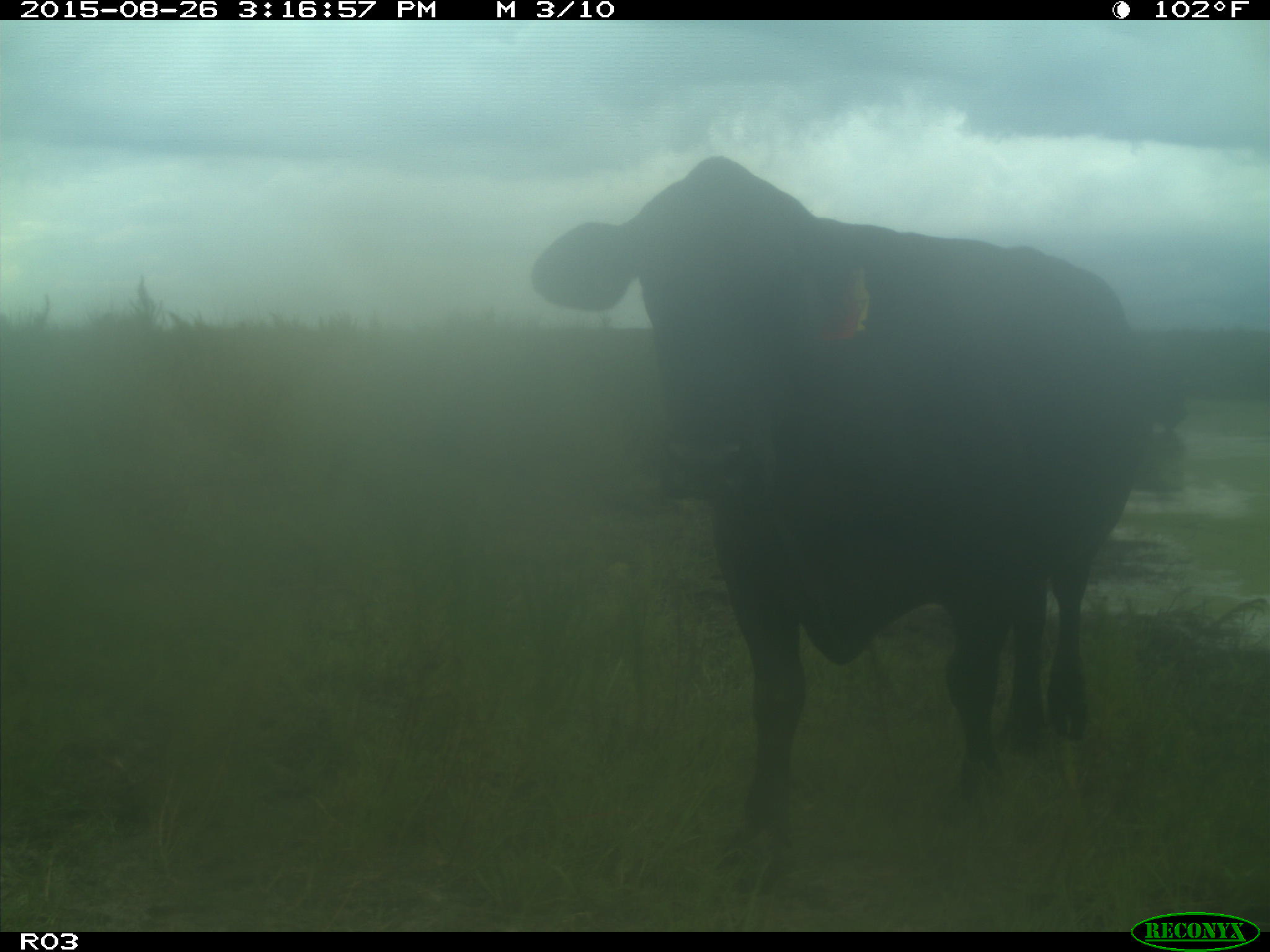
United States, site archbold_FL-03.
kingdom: Animalia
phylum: Chordata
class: Mammalia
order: Artiodactyla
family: Bovidae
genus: Bos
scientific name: Bos taurus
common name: domestic cow